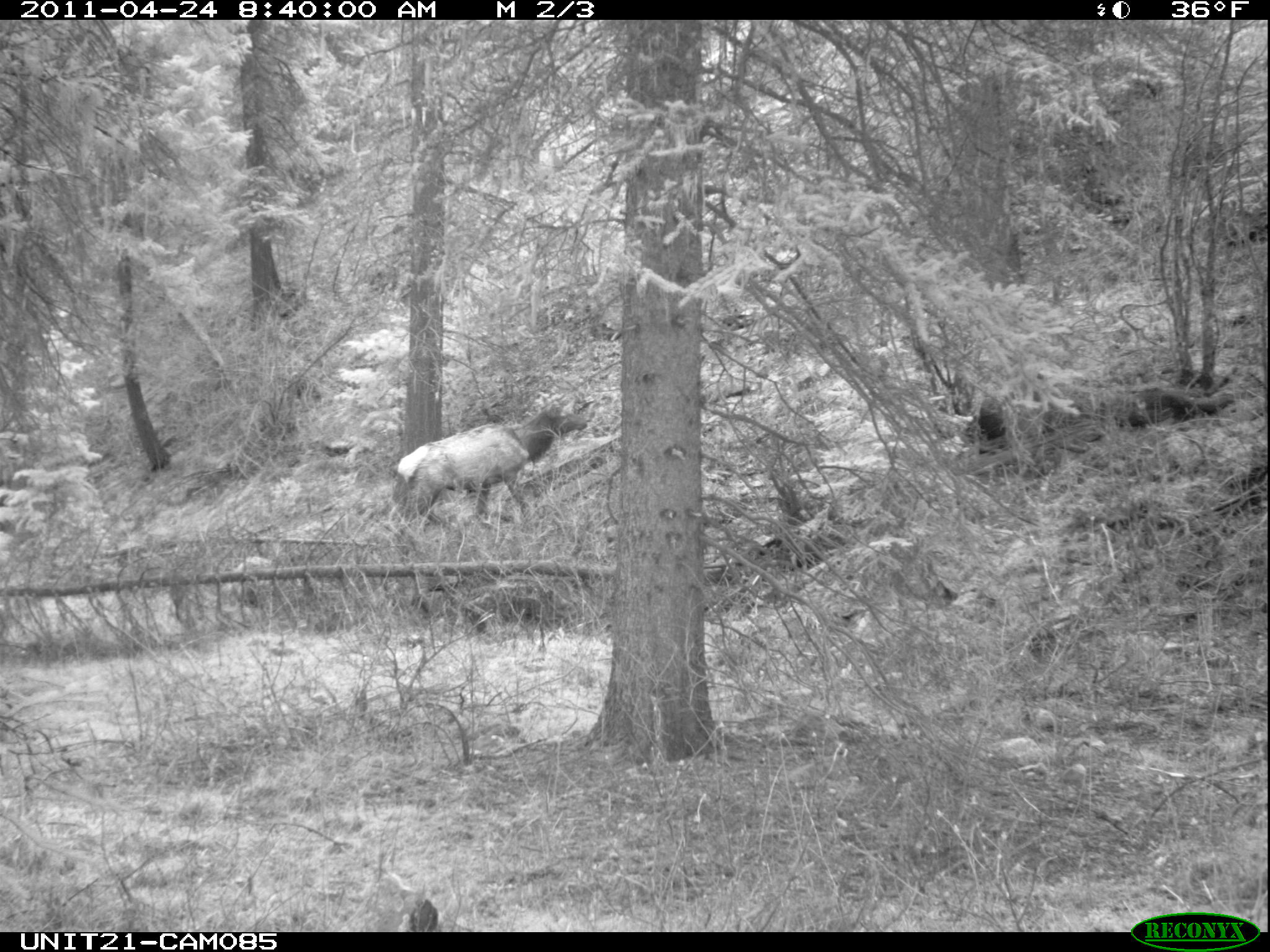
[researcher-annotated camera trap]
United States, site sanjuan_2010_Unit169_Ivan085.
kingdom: Animalia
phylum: Chordata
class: Mammalia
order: Artiodactyla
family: Cervidae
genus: Cervus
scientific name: Cervus elaphus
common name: red deer